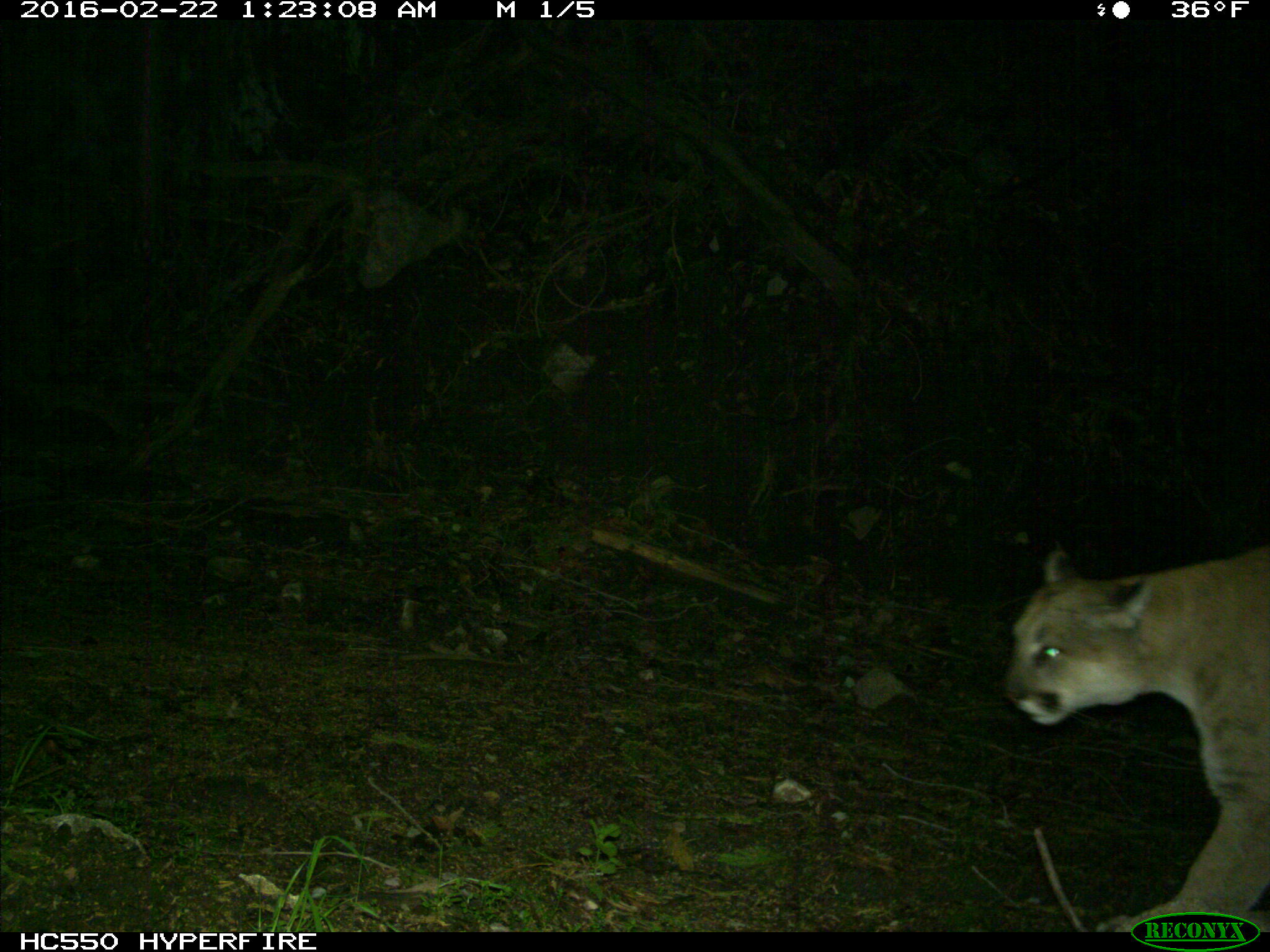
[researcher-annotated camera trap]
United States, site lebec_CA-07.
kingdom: Animalia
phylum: Chordata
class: Mammalia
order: Carnivora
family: Felidae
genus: Puma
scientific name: Puma concolor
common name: mountain lion